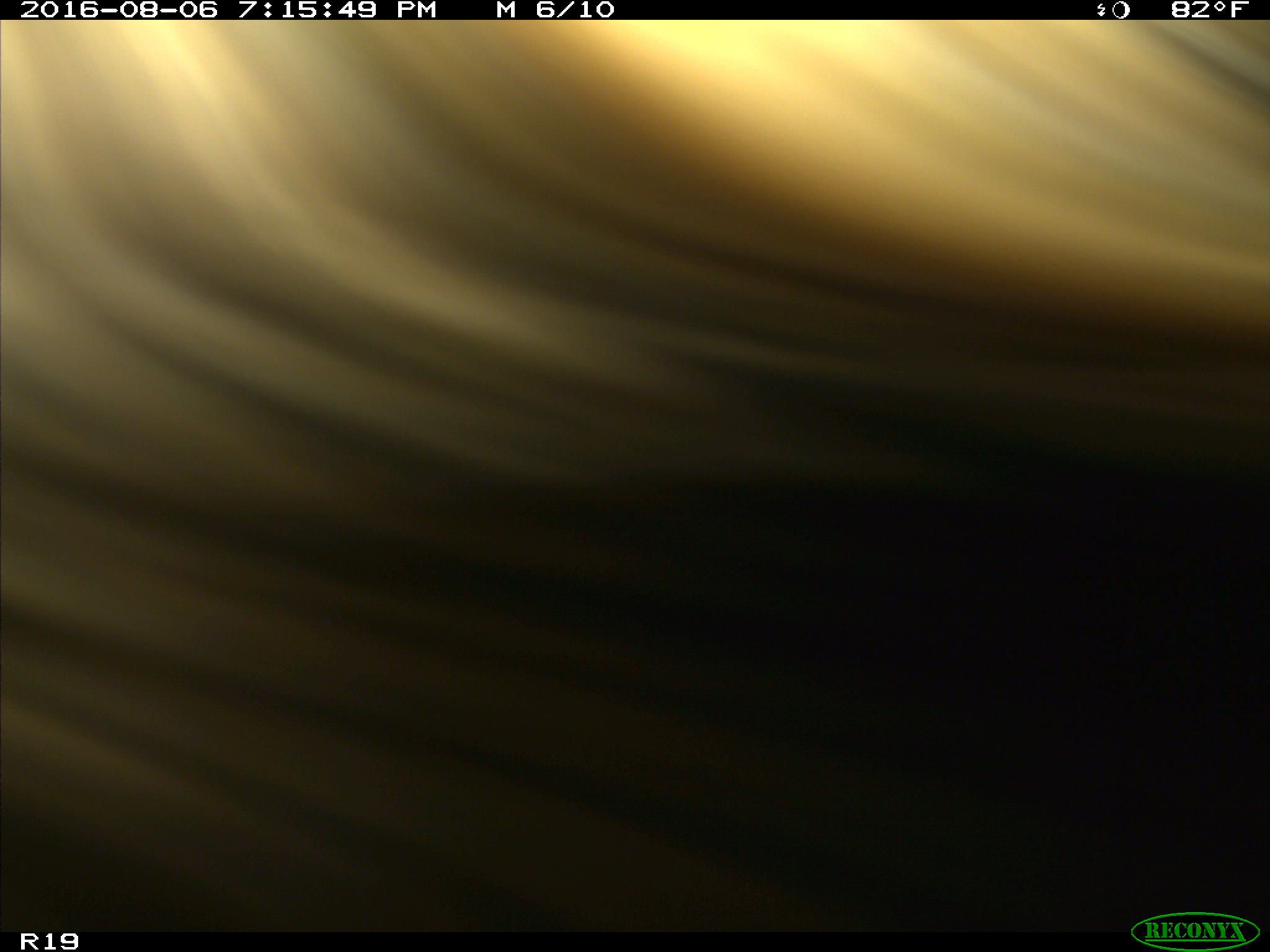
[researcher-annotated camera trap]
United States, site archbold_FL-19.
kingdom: Animalia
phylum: Chordata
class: Mammalia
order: Artiodactyla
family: Bovidae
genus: Bos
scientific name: Bos taurus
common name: domestic cow